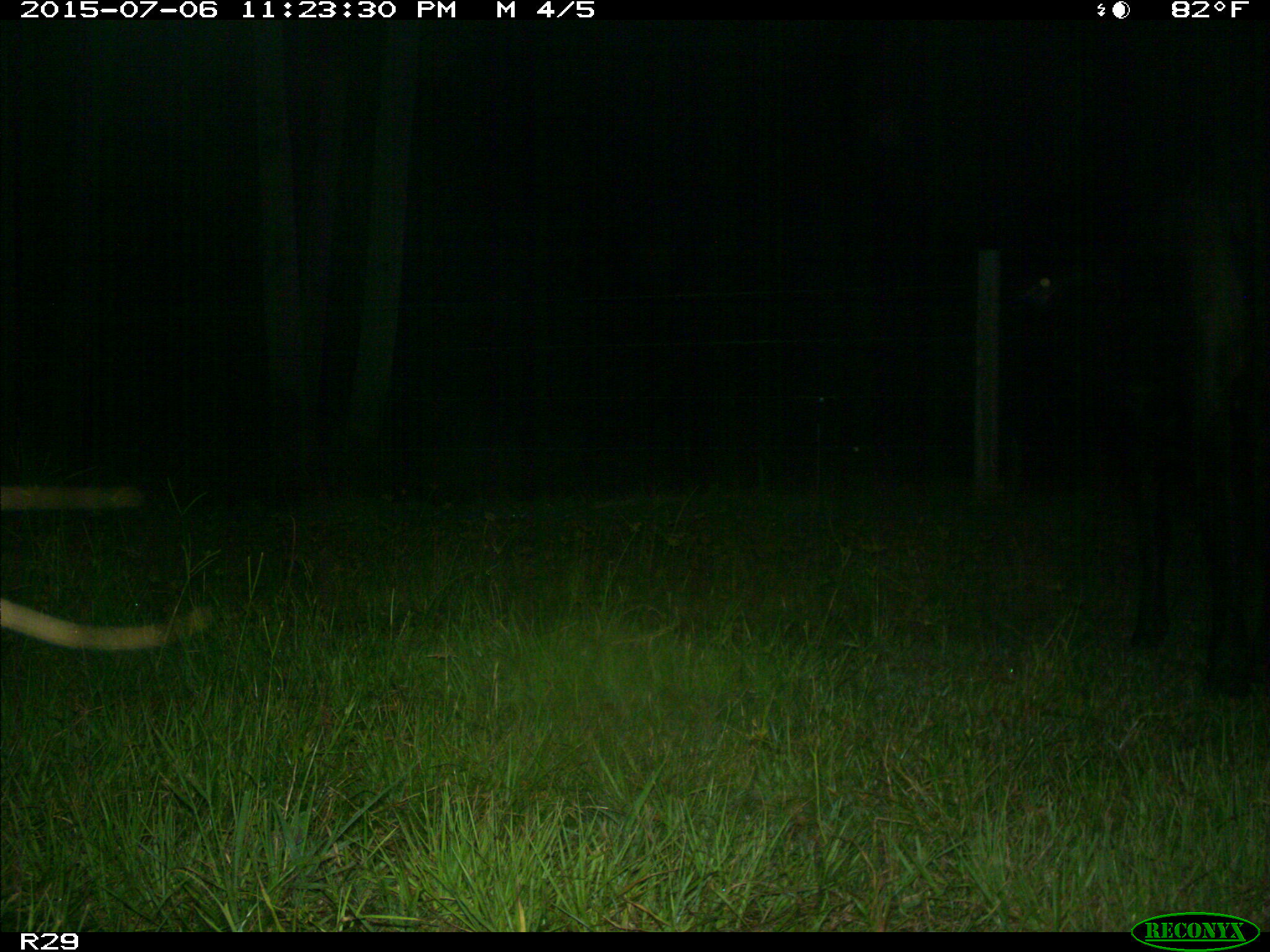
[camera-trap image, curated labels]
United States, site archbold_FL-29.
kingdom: Animalia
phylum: Chordata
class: Mammalia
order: Artiodactyla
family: Bovidae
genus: Bos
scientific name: Bos taurus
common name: domestic cow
Bos taurus (domestic cow).